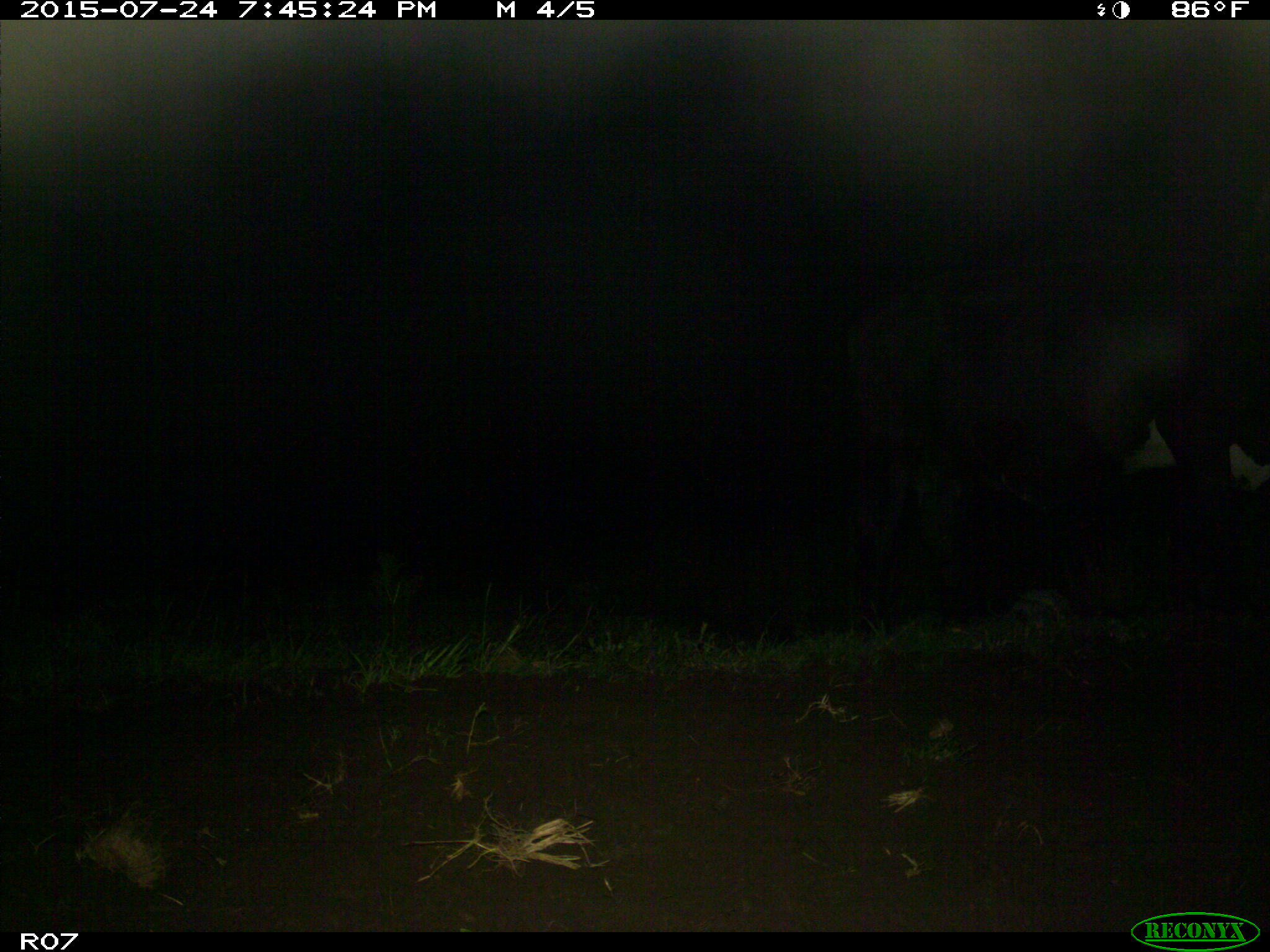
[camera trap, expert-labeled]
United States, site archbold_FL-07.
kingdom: Animalia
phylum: Chordata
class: Mammalia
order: Artiodactyla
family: Bovidae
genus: Bos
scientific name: Bos taurus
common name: domestic cow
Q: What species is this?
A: Bos taurus (domestic cow).